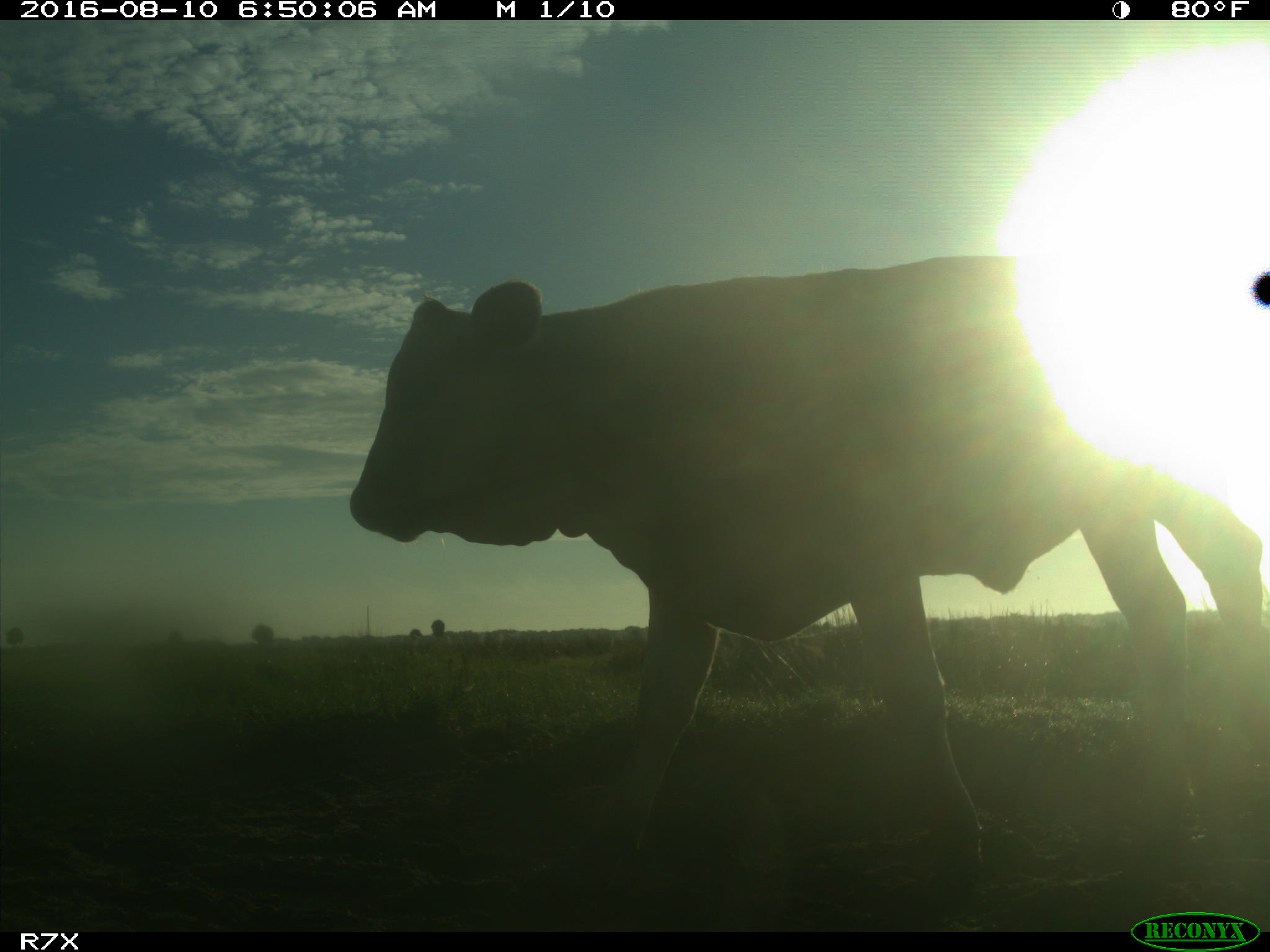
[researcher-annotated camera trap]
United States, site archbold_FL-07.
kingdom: Animalia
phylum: Chordata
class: Mammalia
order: Artiodactyla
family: Bovidae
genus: Bos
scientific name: Bos taurus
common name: domestic cow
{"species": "Bos taurus (domestic cow)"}